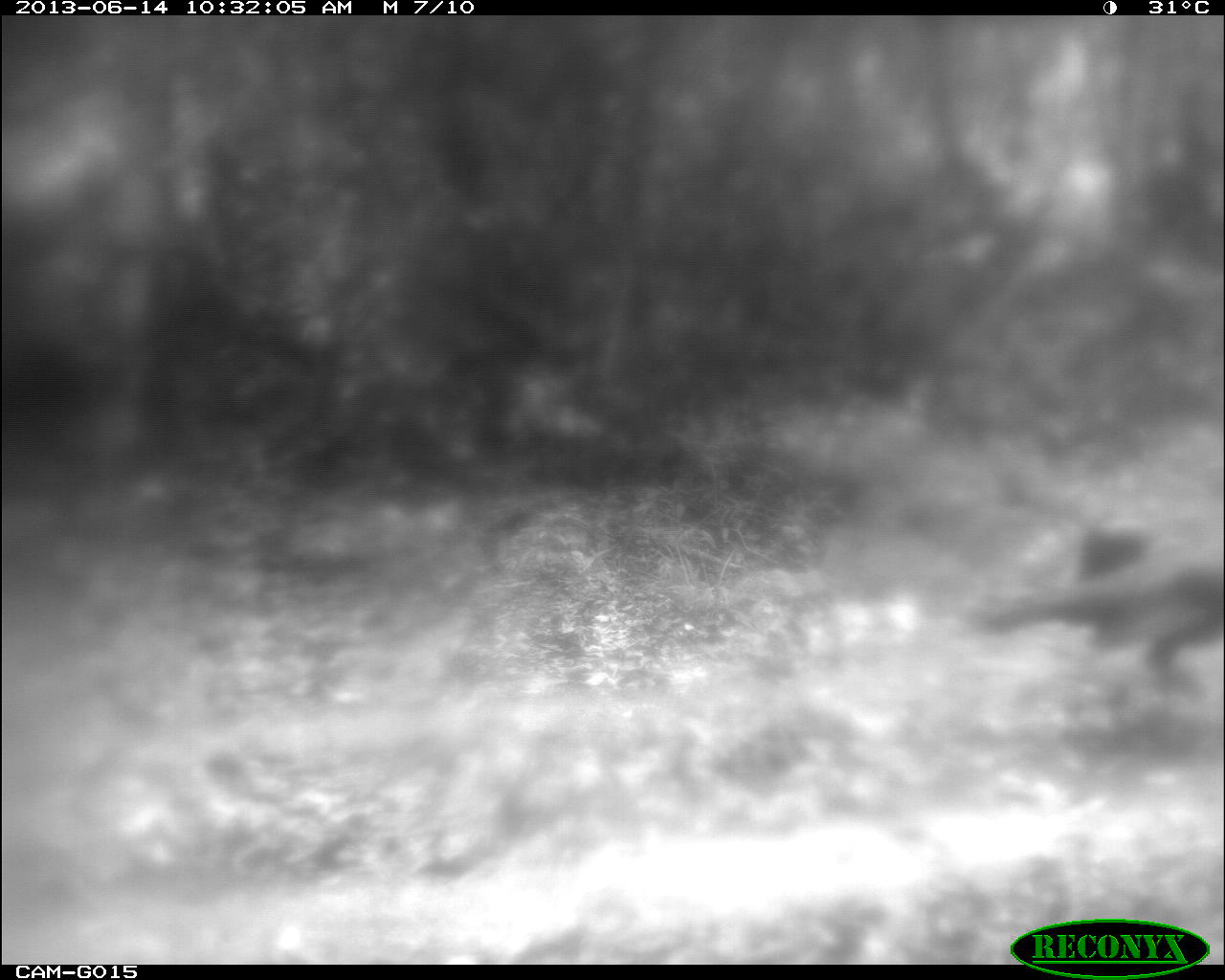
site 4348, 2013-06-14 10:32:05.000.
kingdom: Animalia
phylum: Chordata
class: Aves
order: Galliformes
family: Phasianidae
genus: Meleagris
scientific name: Meleagris ocellata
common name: ocellated turkey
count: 2